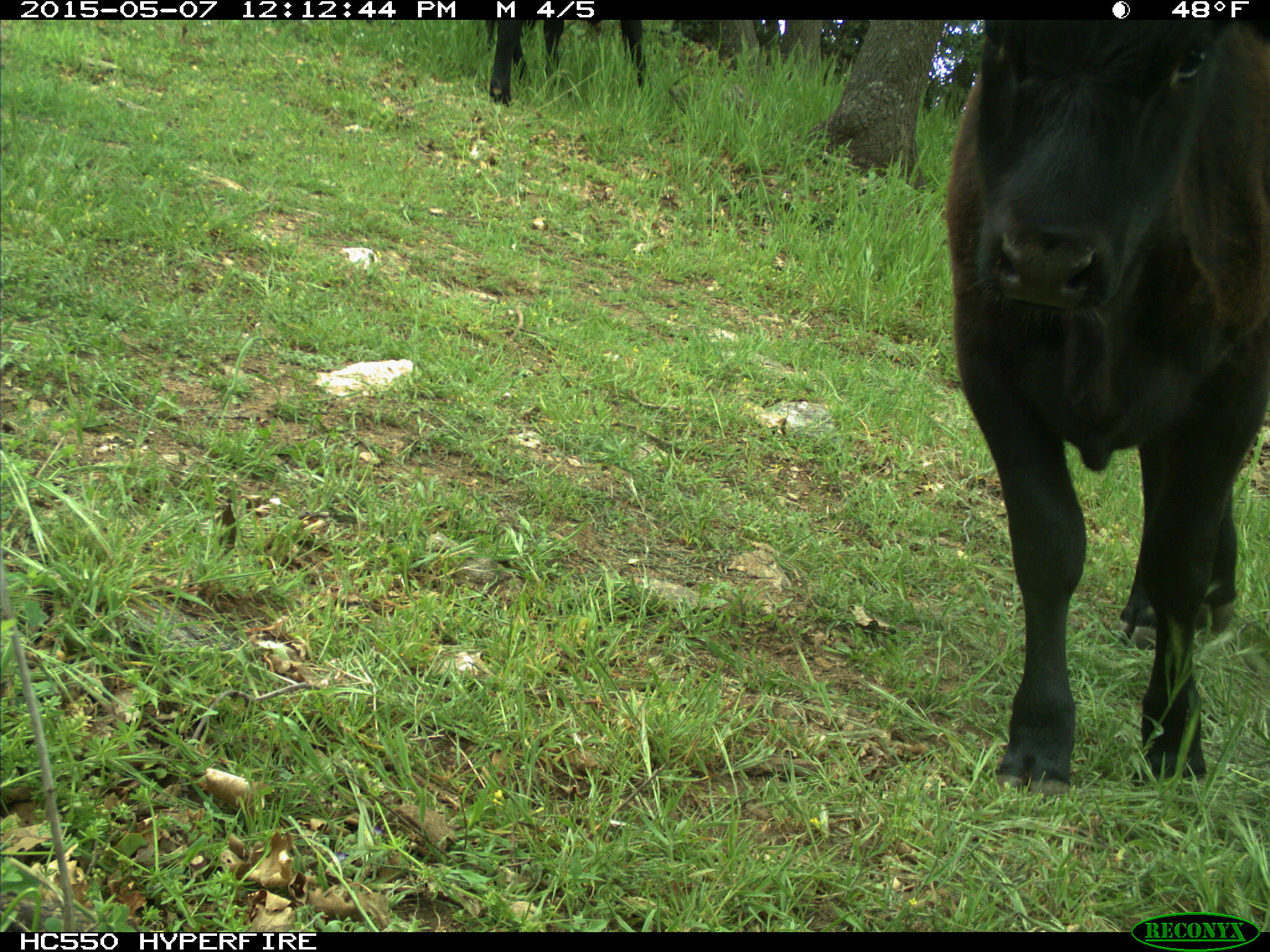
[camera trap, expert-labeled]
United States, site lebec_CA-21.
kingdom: Animalia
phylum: Chordata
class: Mammalia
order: Artiodactyla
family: Bovidae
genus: Bos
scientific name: Bos taurus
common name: domestic cow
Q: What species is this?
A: Bos taurus (domestic cow).